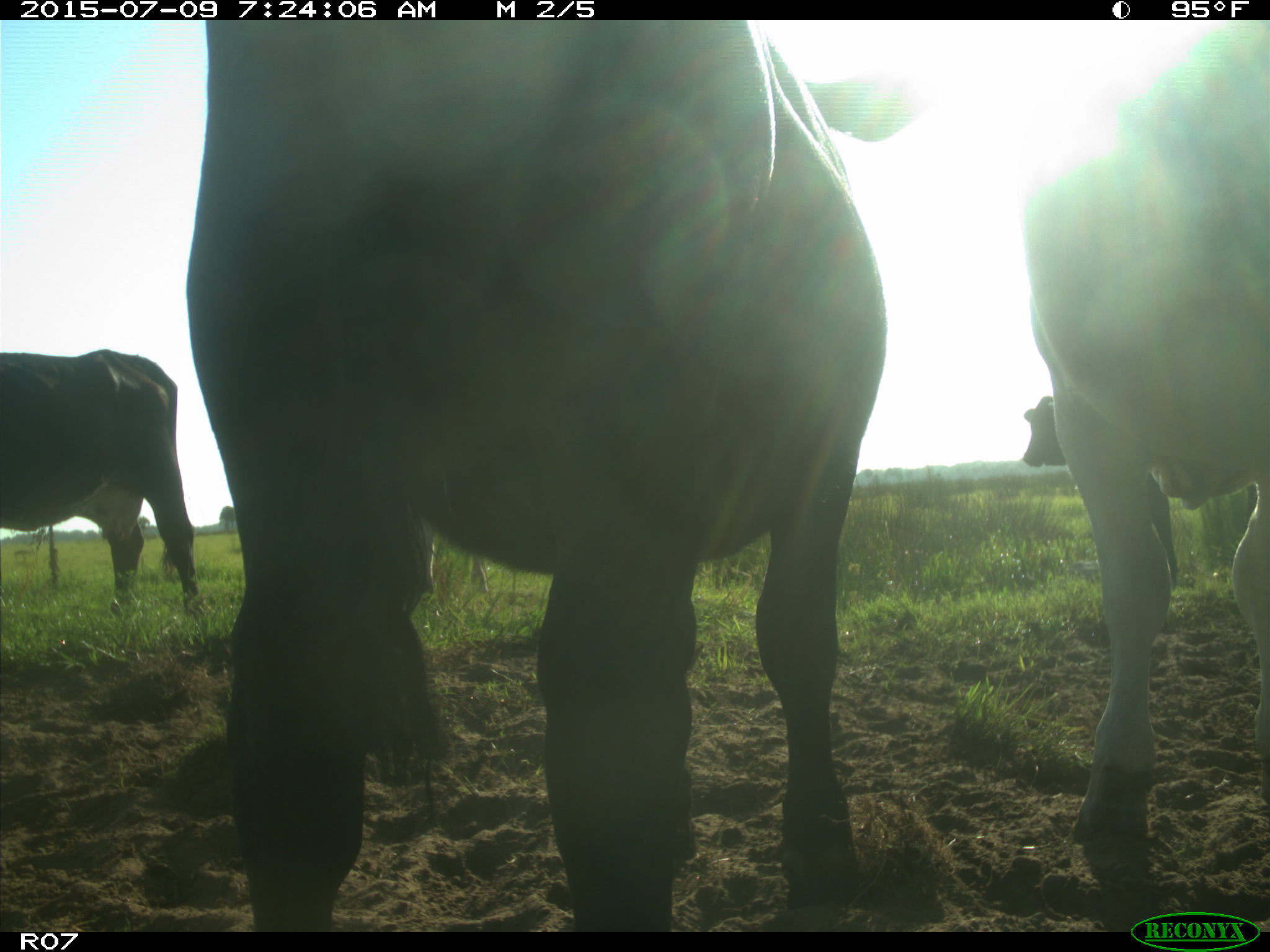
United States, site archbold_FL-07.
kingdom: Animalia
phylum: Chordata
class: Mammalia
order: Artiodactyla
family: Bovidae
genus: Bos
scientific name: Bos taurus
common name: domestic cow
Bos taurus (domestic cow).